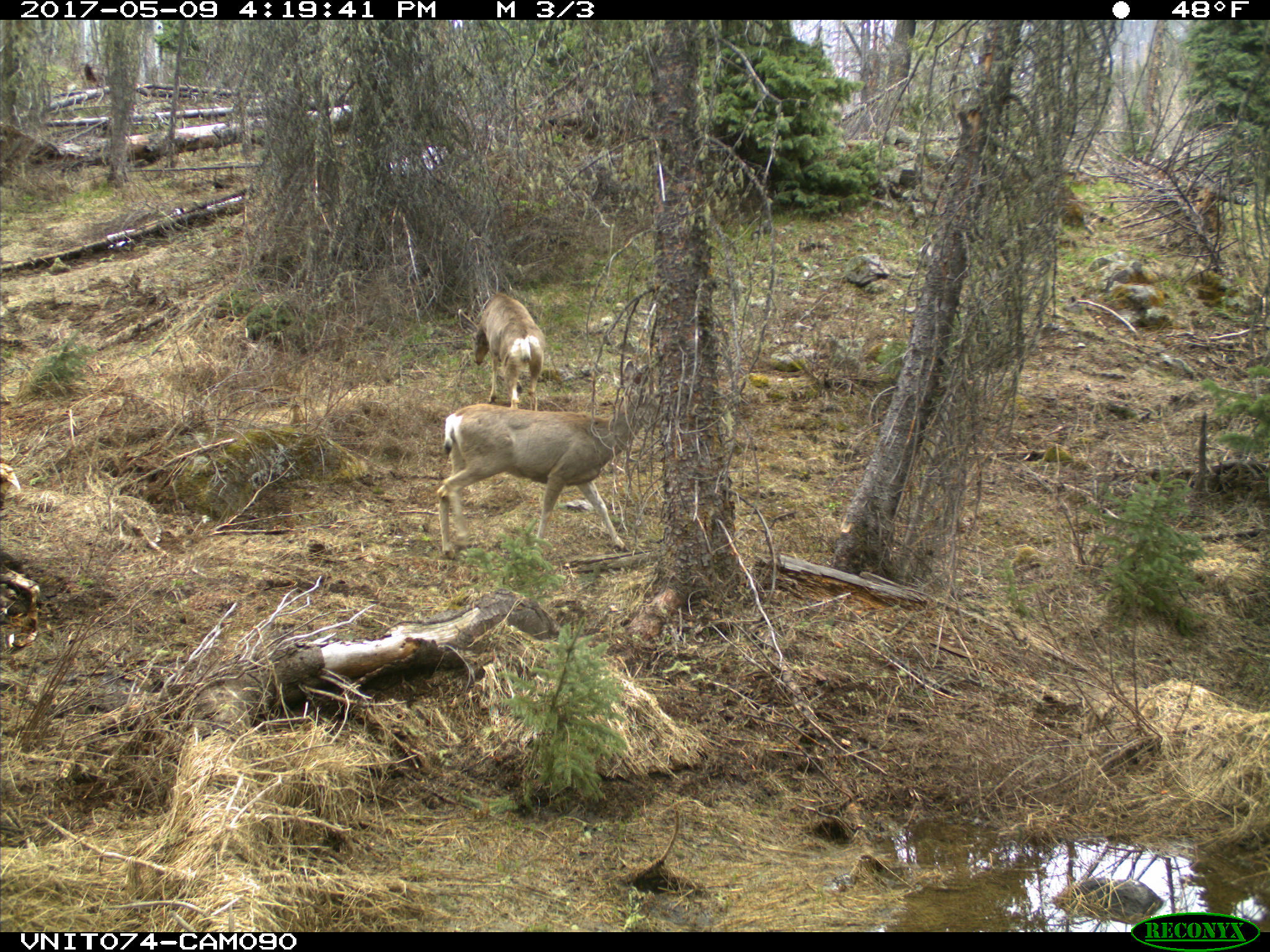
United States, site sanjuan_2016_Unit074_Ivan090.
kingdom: Animalia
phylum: Chordata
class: Mammalia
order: Artiodactyla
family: Cervidae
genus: Odocoileus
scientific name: Odocoileus hemionus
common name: mule deer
Odocoileus hemionus (mule deer).